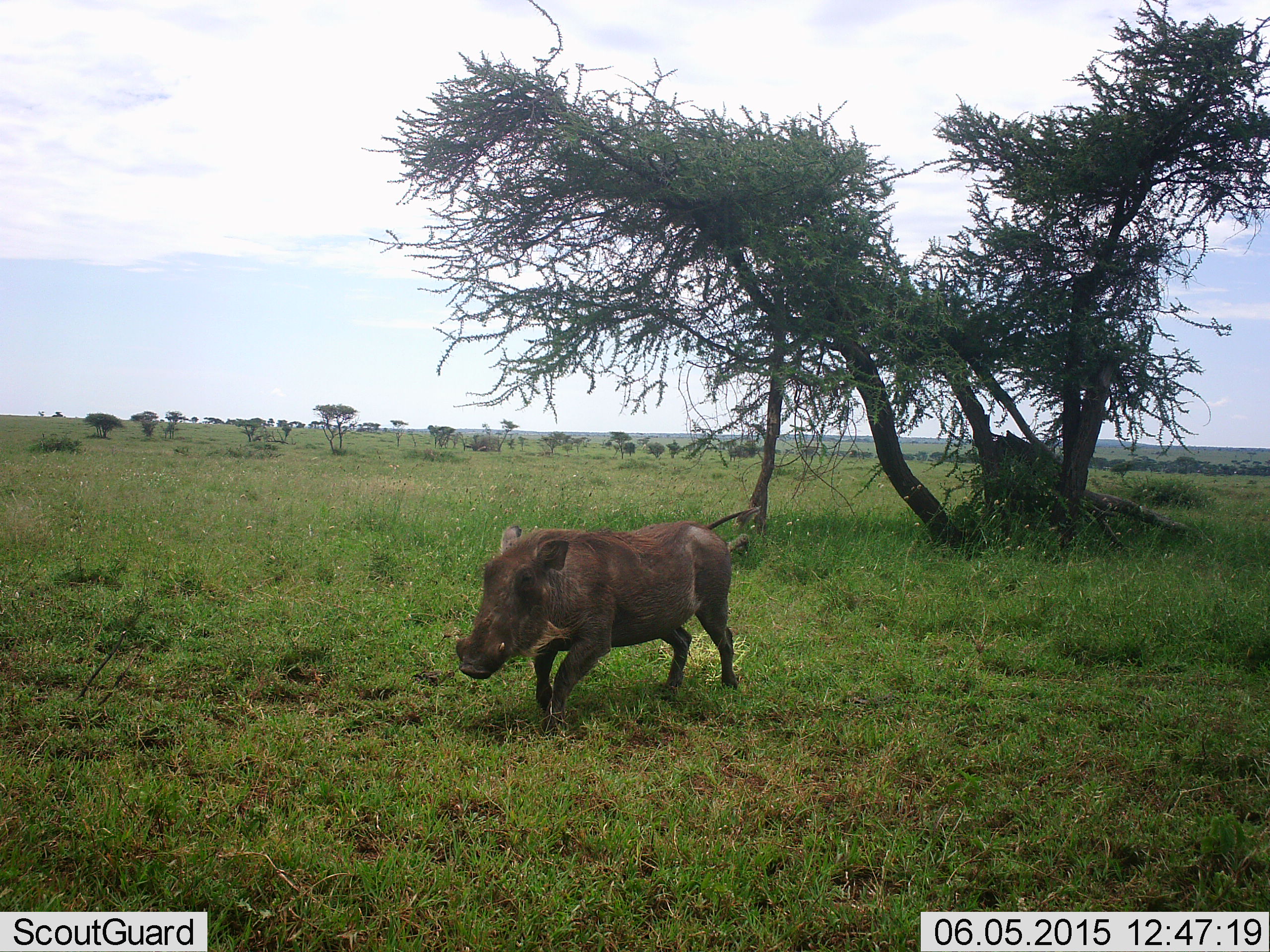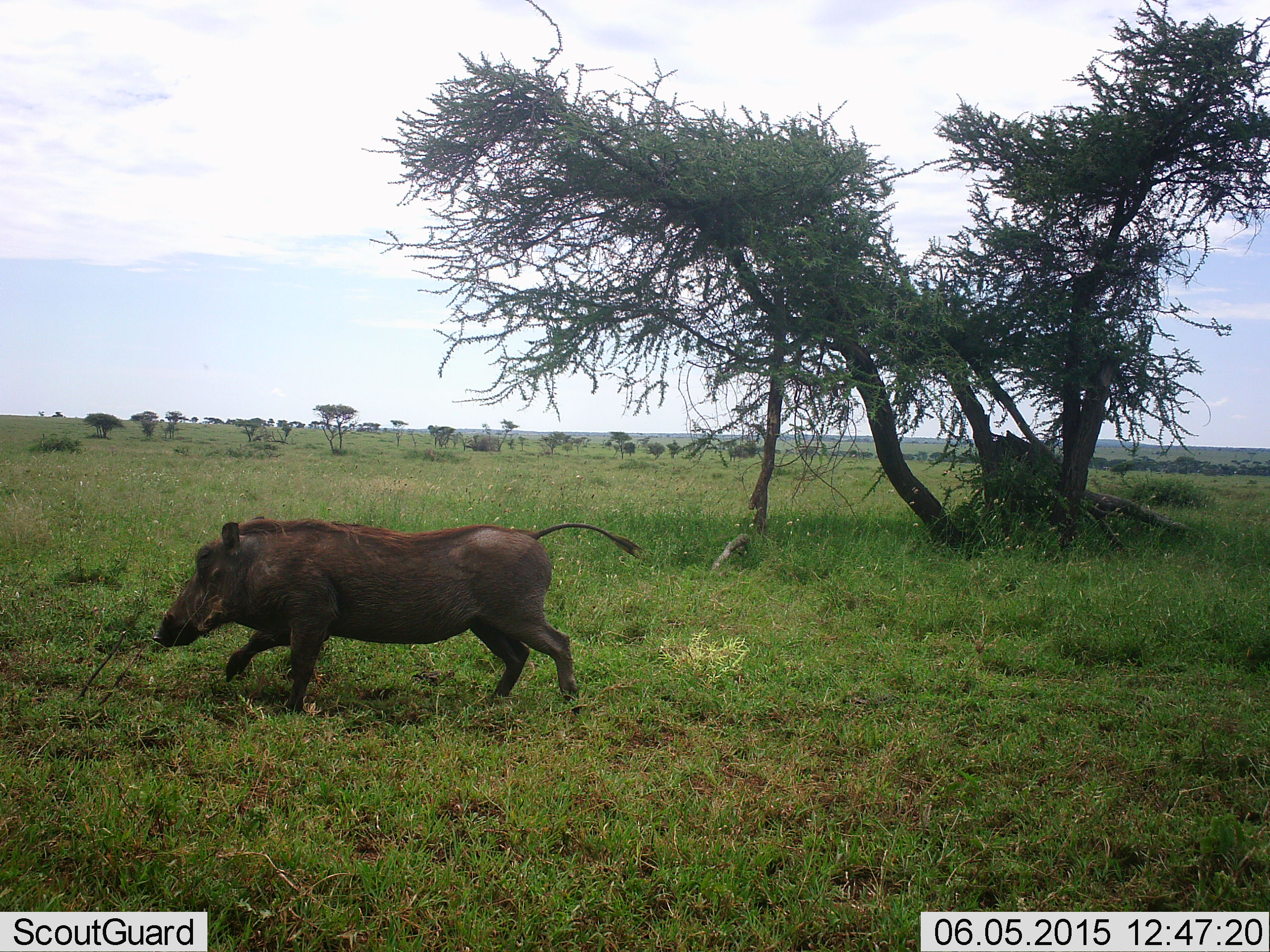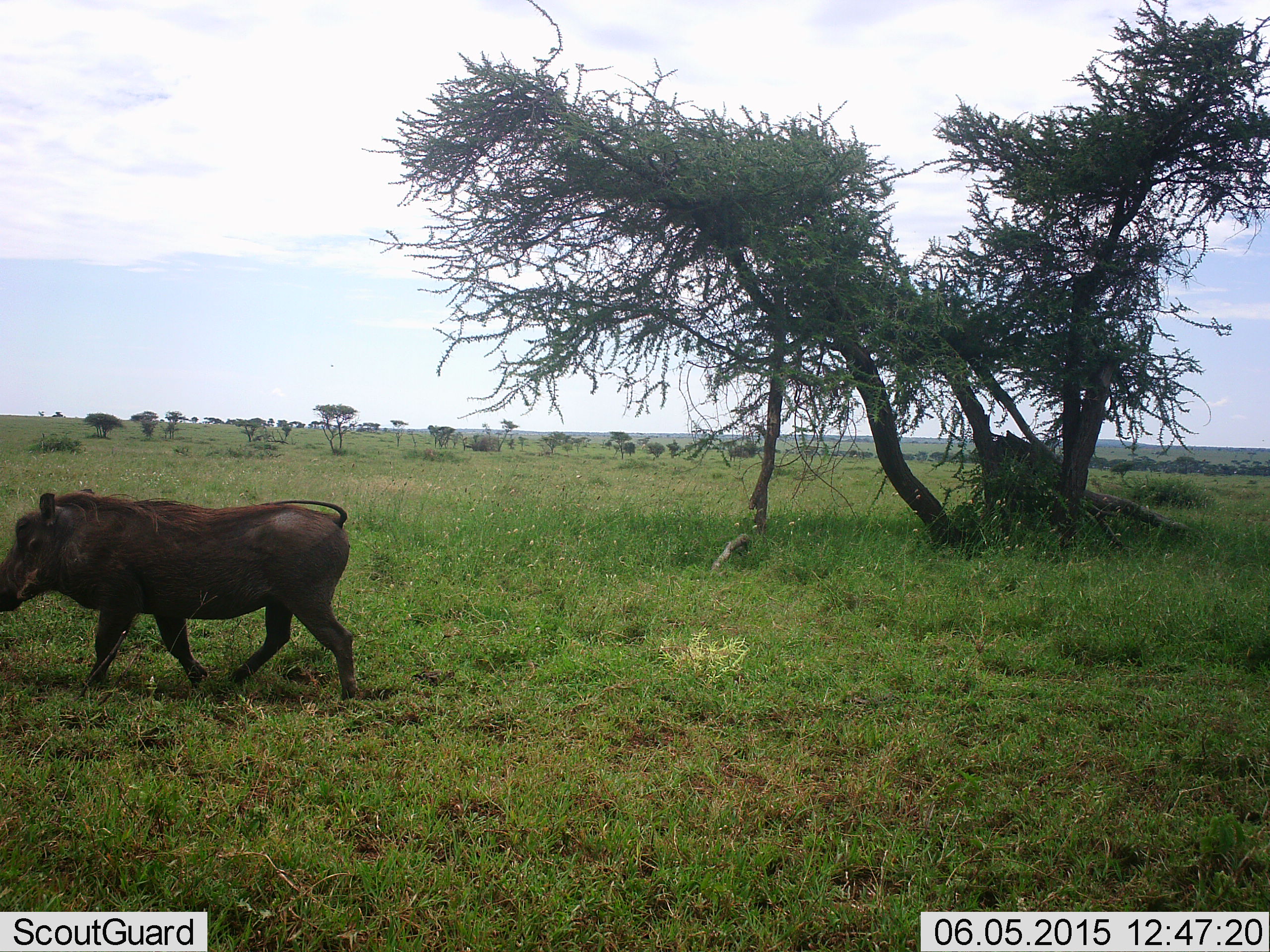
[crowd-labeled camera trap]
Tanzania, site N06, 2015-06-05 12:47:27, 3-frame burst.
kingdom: Animalia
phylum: Chordata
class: Mammalia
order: Artiodactyla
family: Suidae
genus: Phacochoerus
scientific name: Phacochoerus africanus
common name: warthog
Warthog (Phacochoerus africanus), count 1. Behavior (volunteer vote fractions): standing 0%, resting 0%, moving 100%, interacting 0%. Young present (vote fraction): 0%. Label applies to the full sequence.